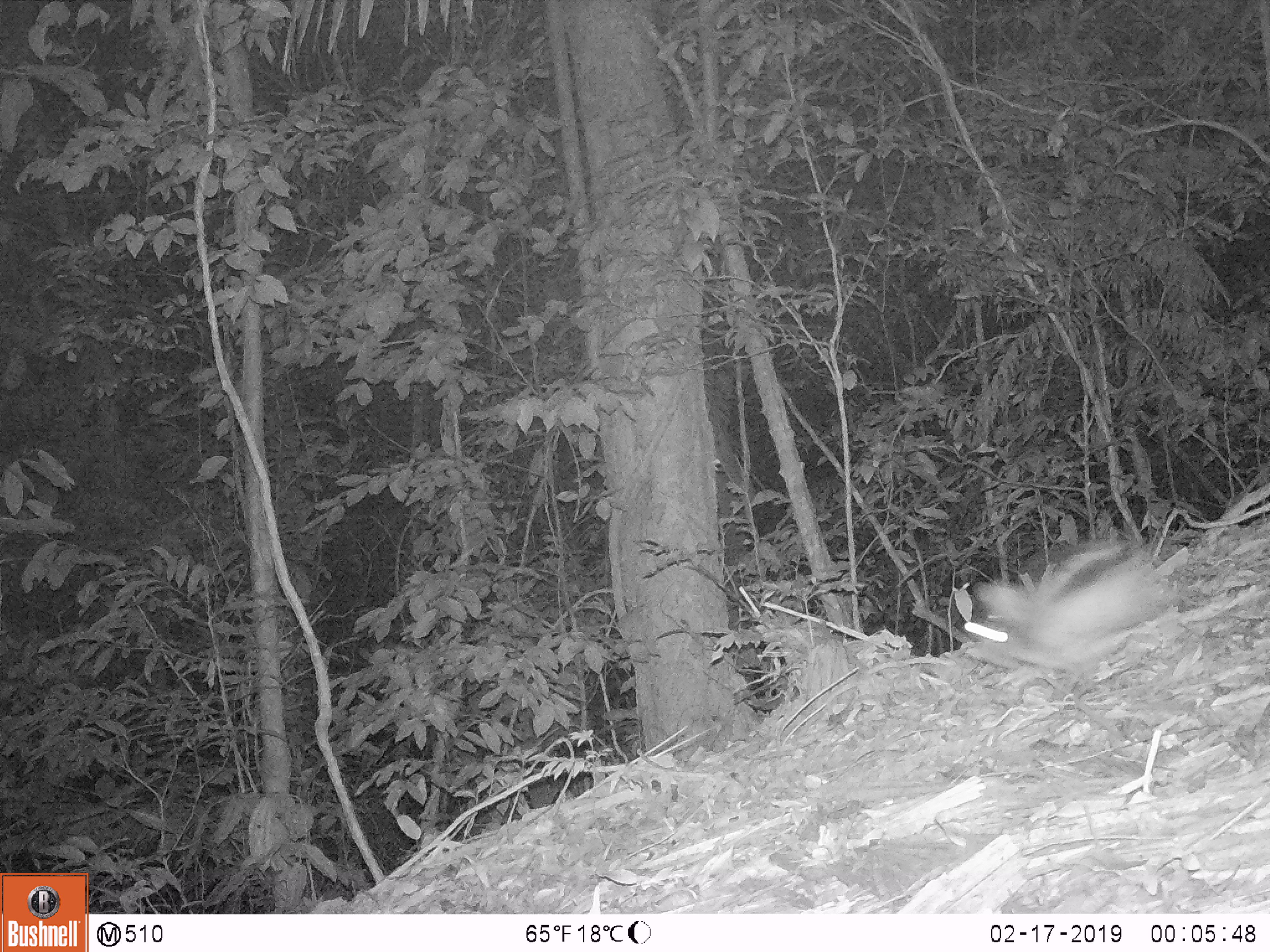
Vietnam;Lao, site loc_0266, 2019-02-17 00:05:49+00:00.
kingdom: Animalia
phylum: Chordata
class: Mammalia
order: Lagomorpha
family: Leporidae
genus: Nesolagus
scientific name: Nesolagus timminsi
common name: annamite striped rabbit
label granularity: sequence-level